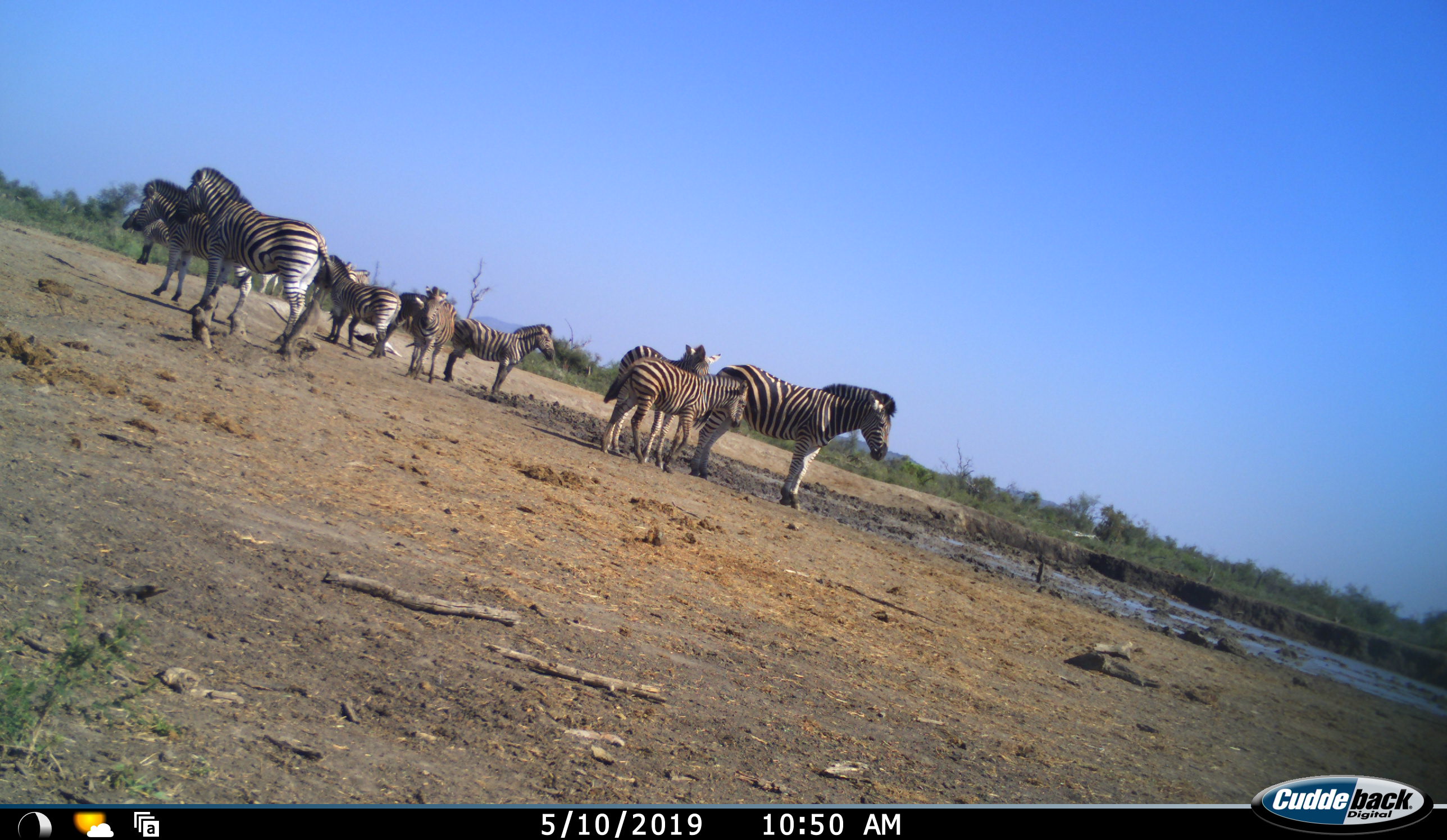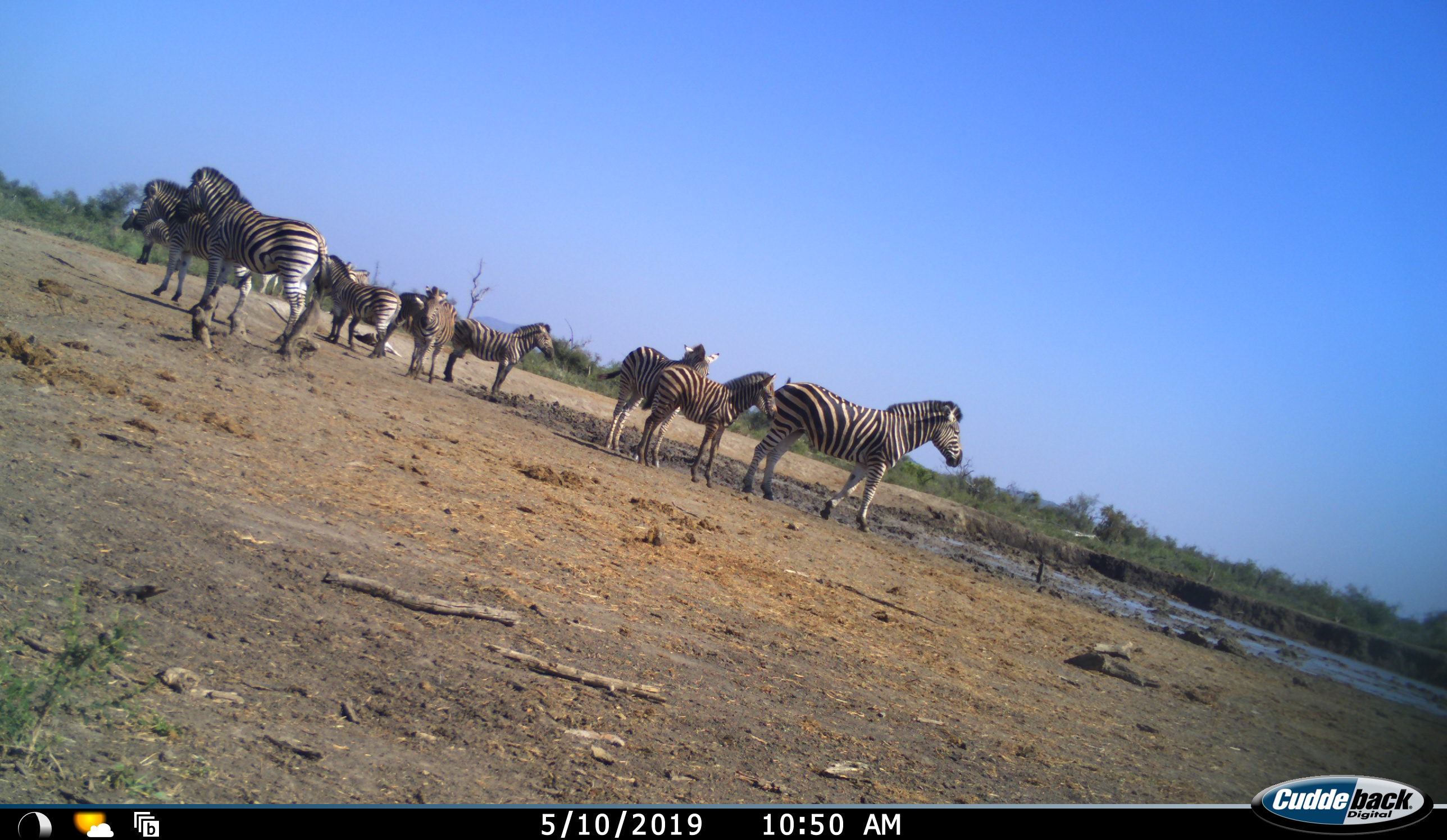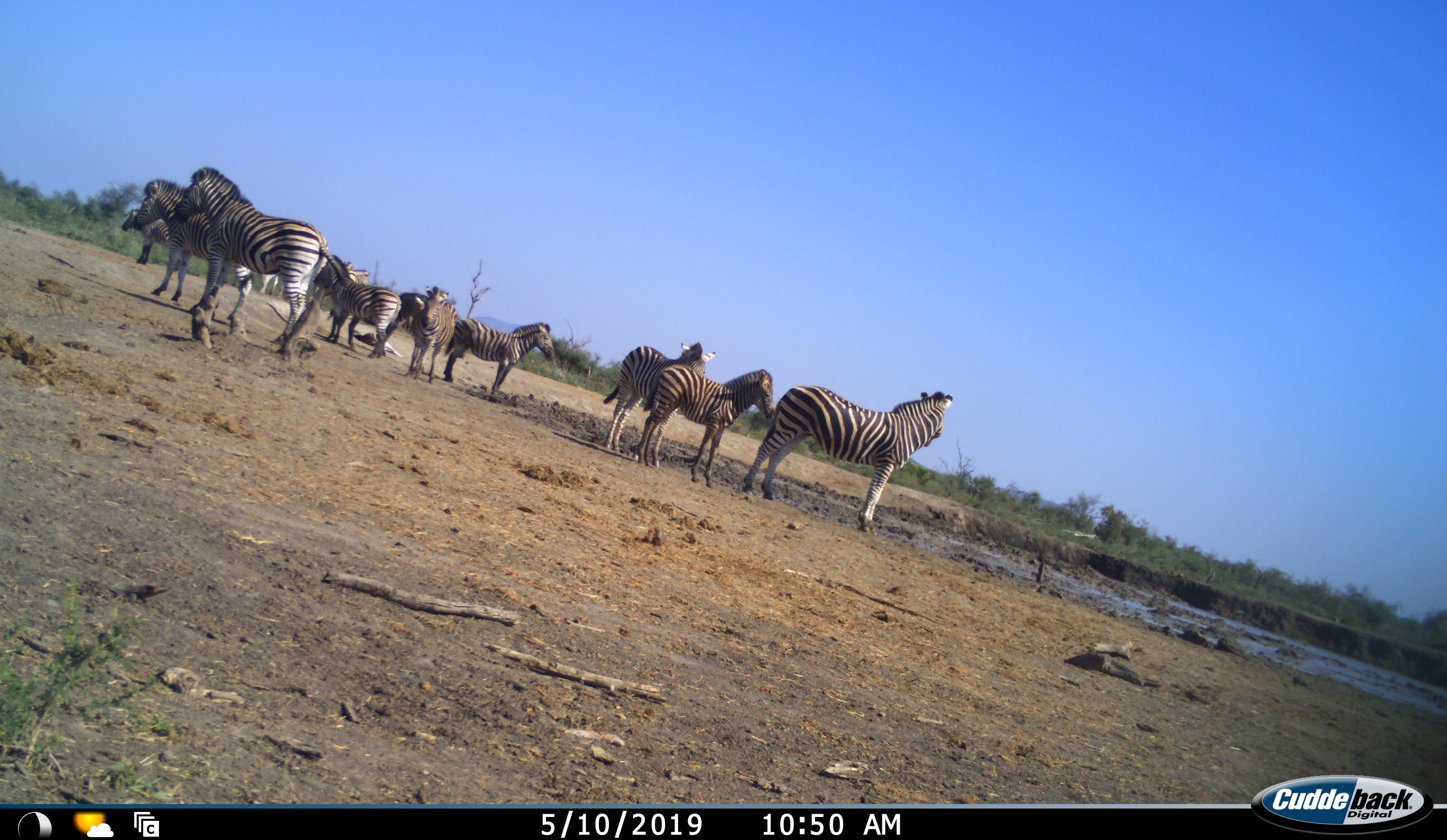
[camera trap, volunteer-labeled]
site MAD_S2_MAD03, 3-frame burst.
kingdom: Animalia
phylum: Chordata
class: Mammalia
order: Perissodactyla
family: Equidae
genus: Equus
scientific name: Equus quagga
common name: plains zebra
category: zebraplains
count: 11-50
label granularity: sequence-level